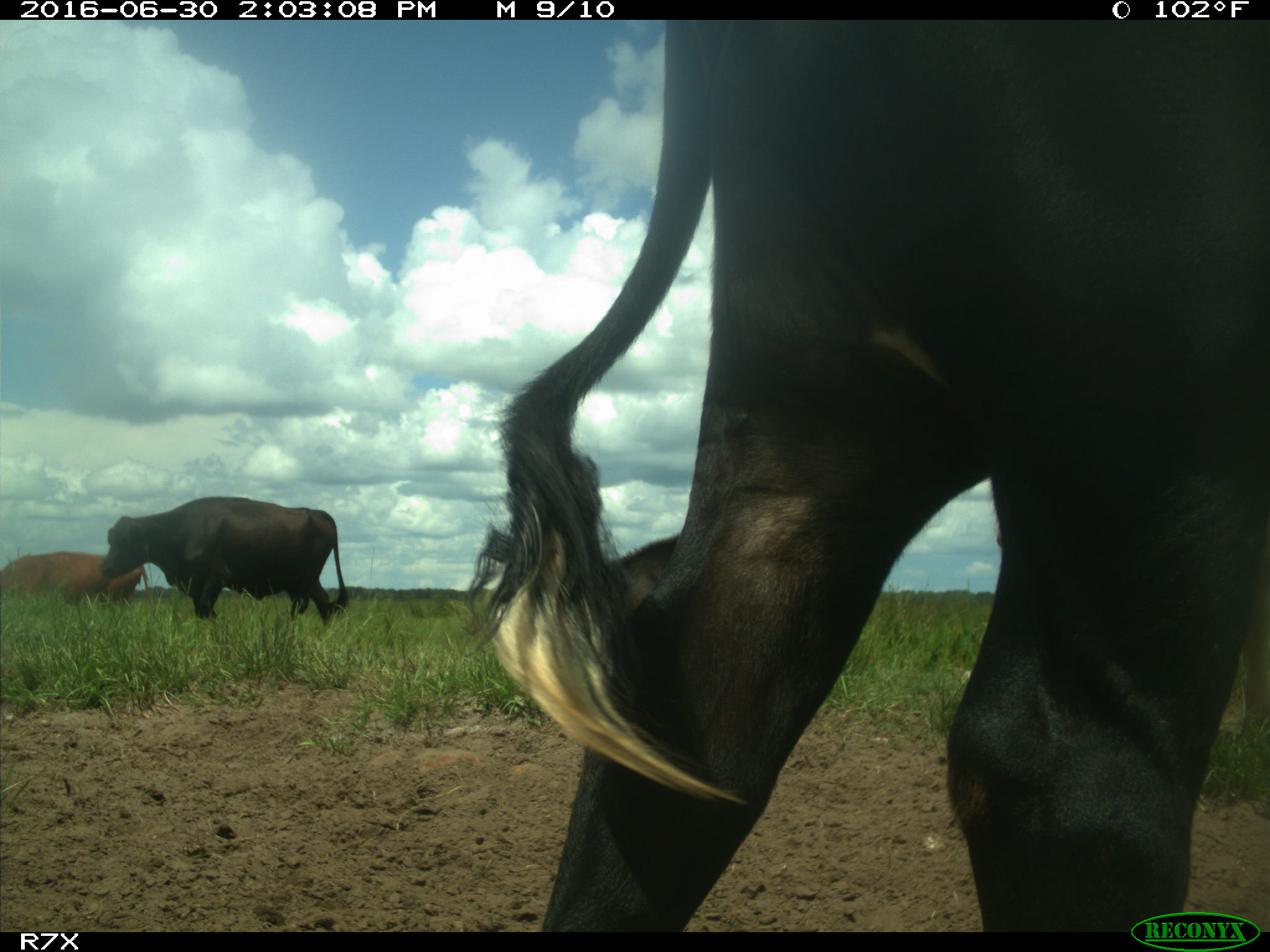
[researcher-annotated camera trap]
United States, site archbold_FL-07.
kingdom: Animalia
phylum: Chordata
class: Mammalia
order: Artiodactyla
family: Bovidae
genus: Bos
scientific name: Bos taurus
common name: domestic cow